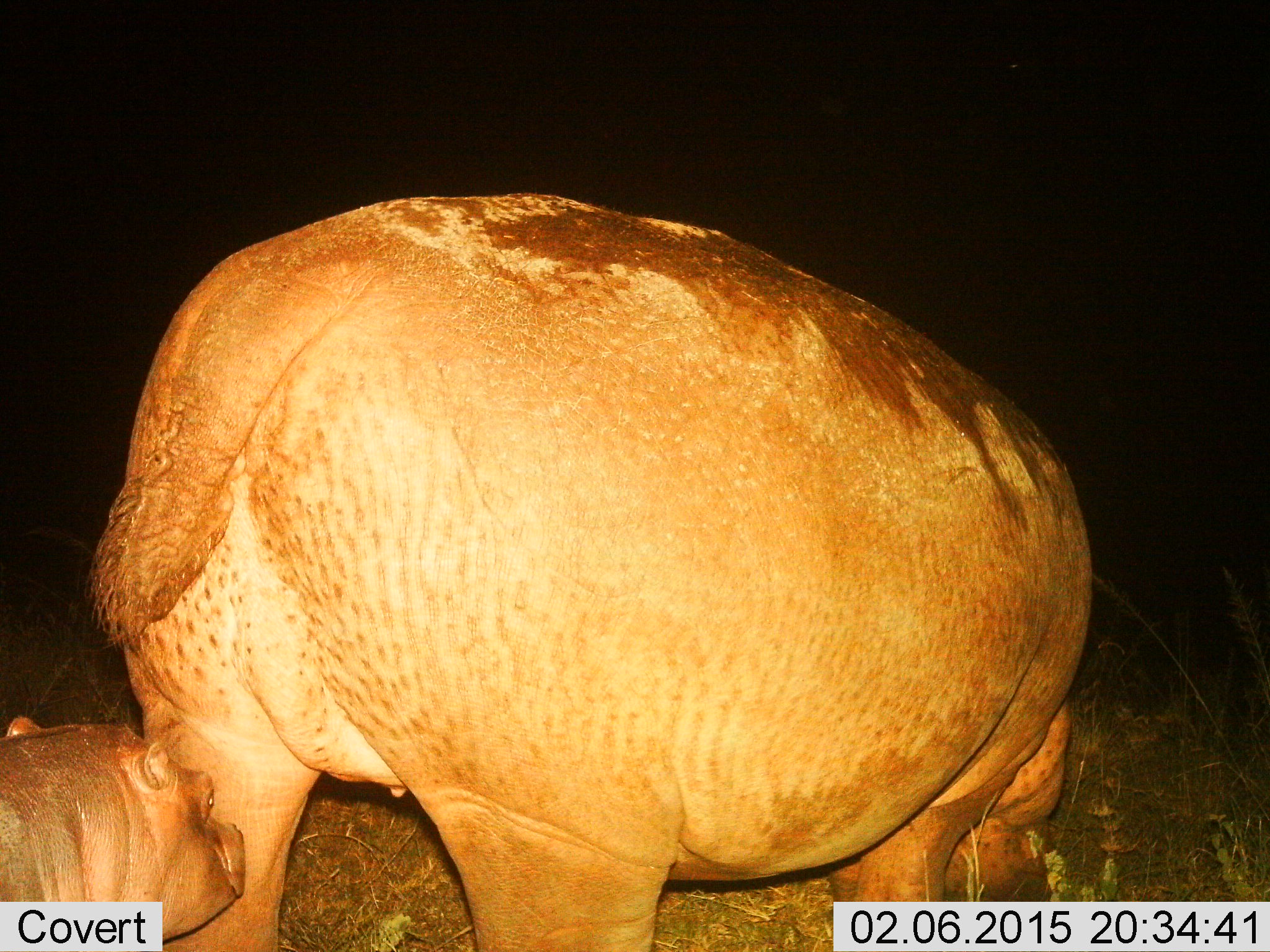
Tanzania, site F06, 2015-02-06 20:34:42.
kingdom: Animalia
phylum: Chordata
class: Mammalia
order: Artiodactyla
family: Hippopotamidae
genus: Hippopotamus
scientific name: Hippopotamus amphibius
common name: hippopotamus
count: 2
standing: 80%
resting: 0%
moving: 0%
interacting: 0%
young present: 80%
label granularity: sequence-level